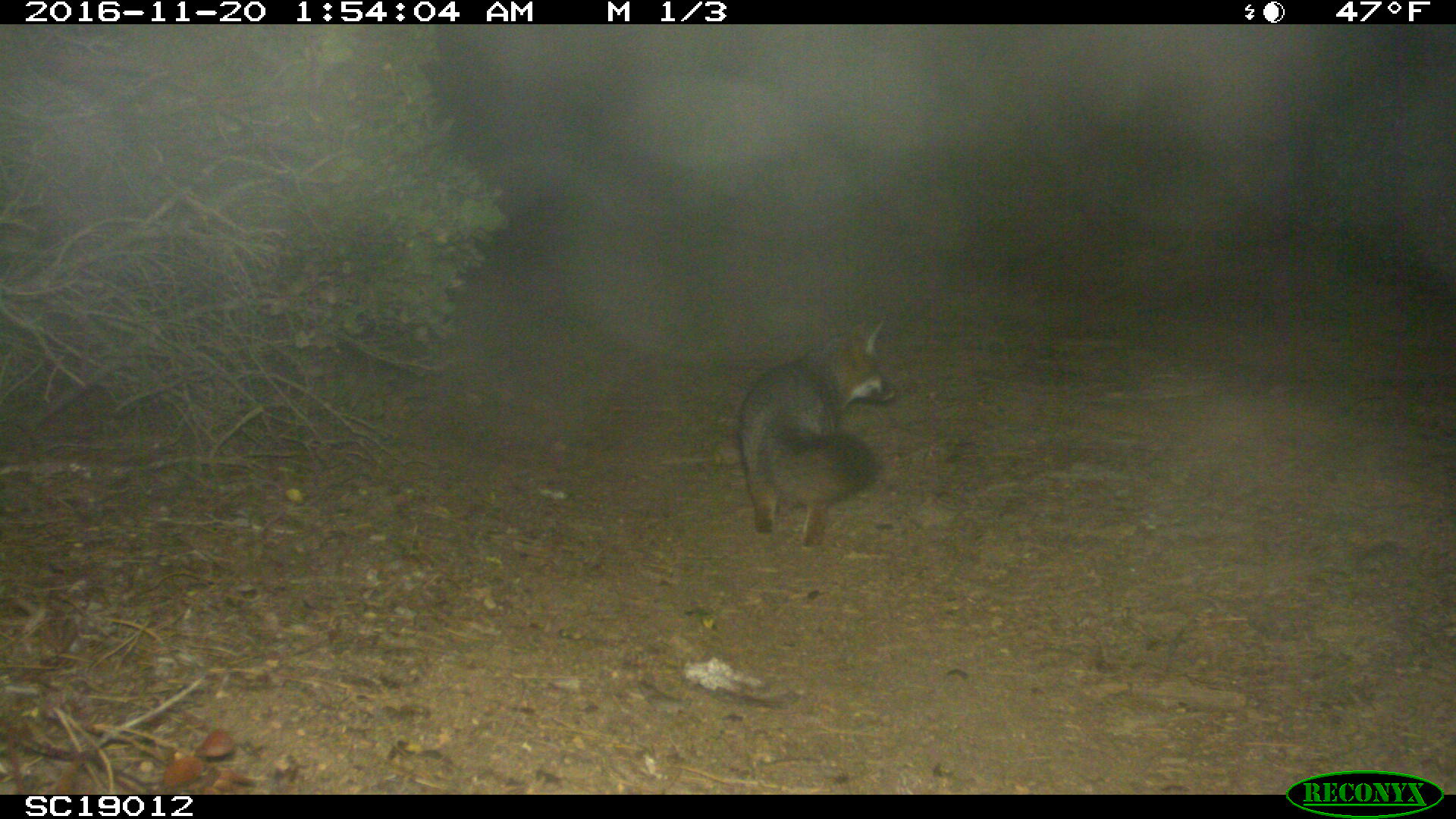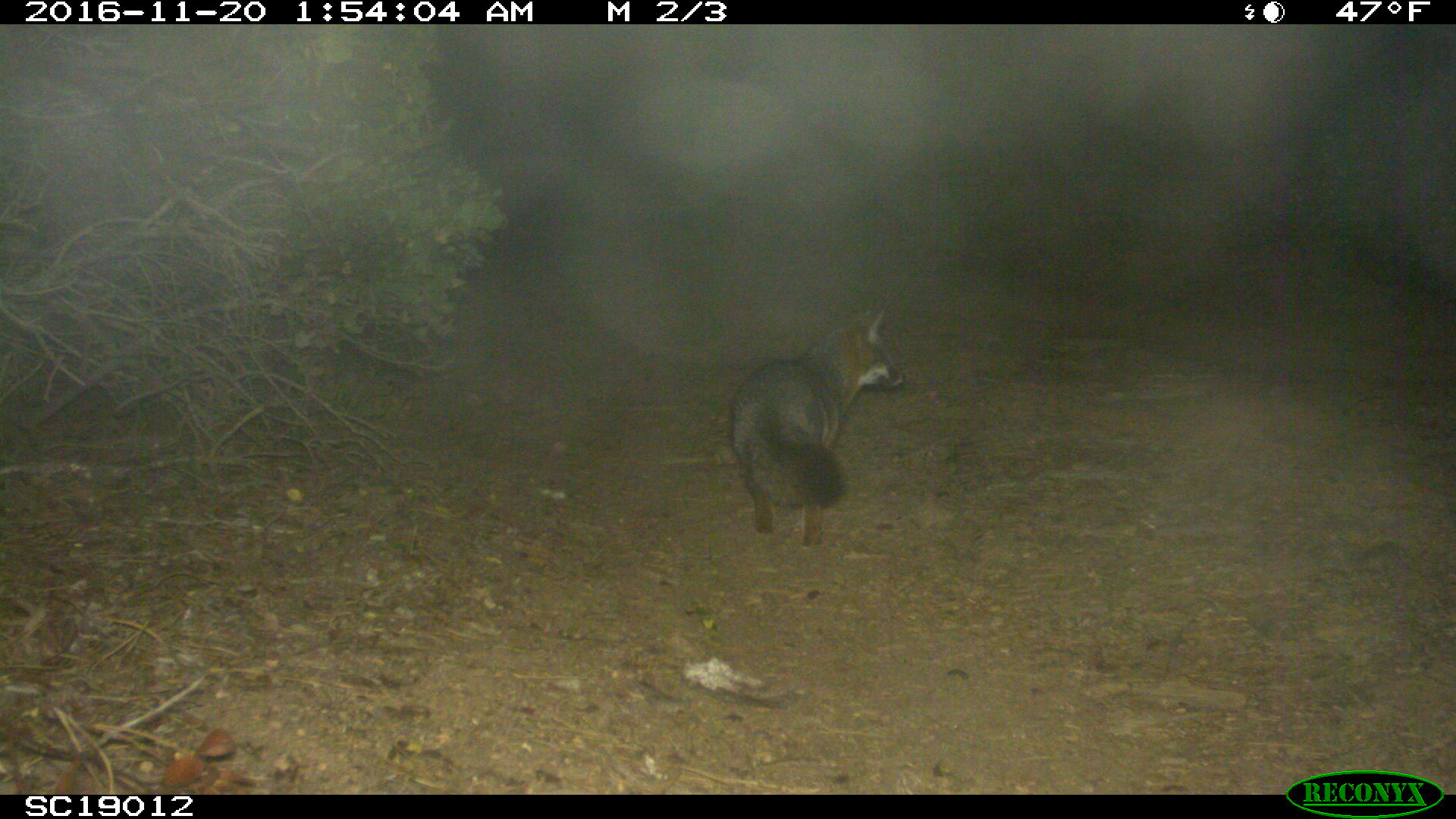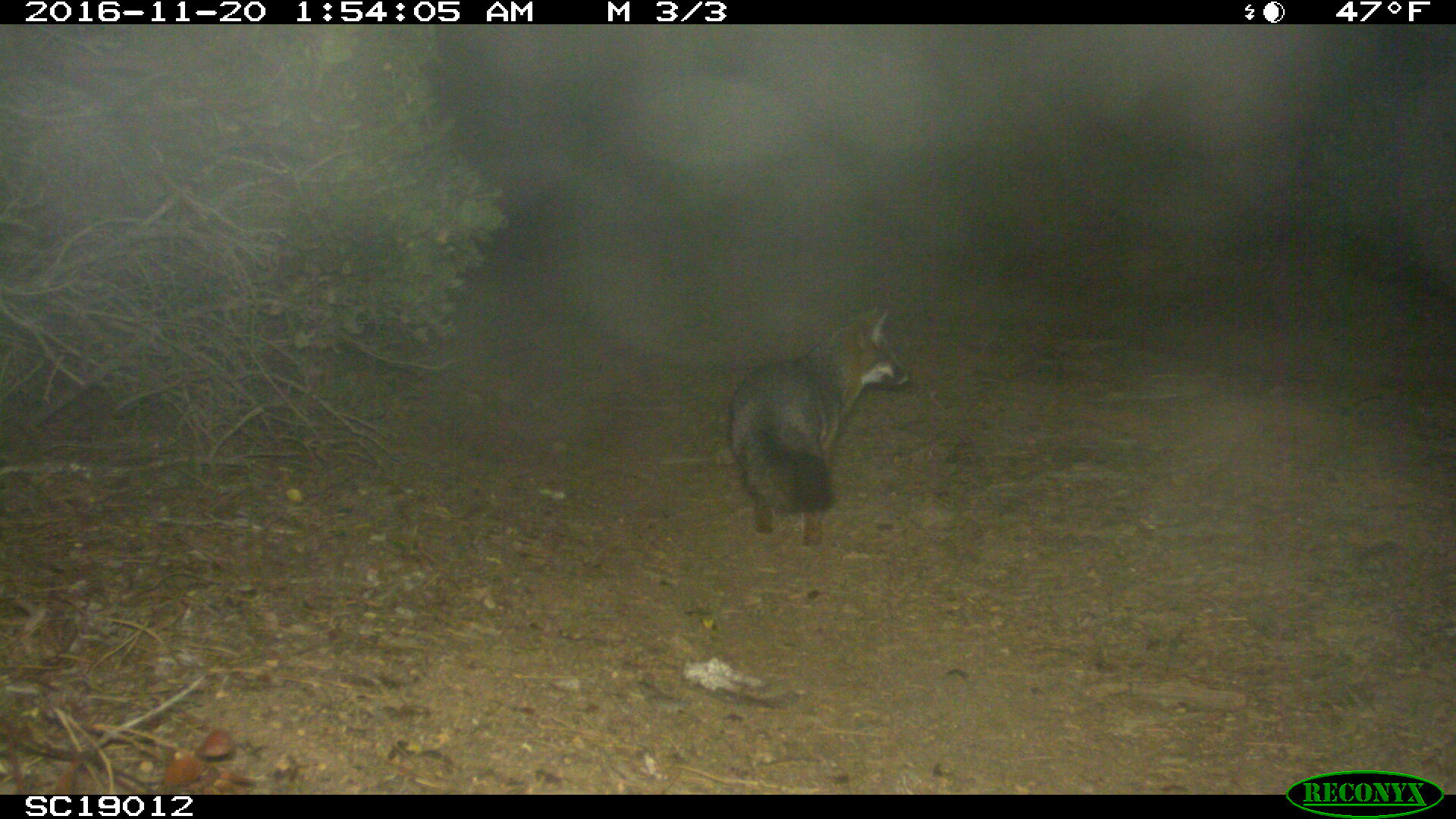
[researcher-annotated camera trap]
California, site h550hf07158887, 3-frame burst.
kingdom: Animalia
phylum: Chordata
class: Mammalia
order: Carnivora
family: Canidae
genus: Urocyon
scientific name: Urocyon littoralis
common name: island fox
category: fox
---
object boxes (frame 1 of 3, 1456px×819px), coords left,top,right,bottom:
fox: 738,318,893,551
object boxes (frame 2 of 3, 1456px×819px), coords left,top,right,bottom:
fox: 731,307,903,548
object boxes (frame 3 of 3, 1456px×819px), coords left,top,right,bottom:
fox: 731,305,913,549